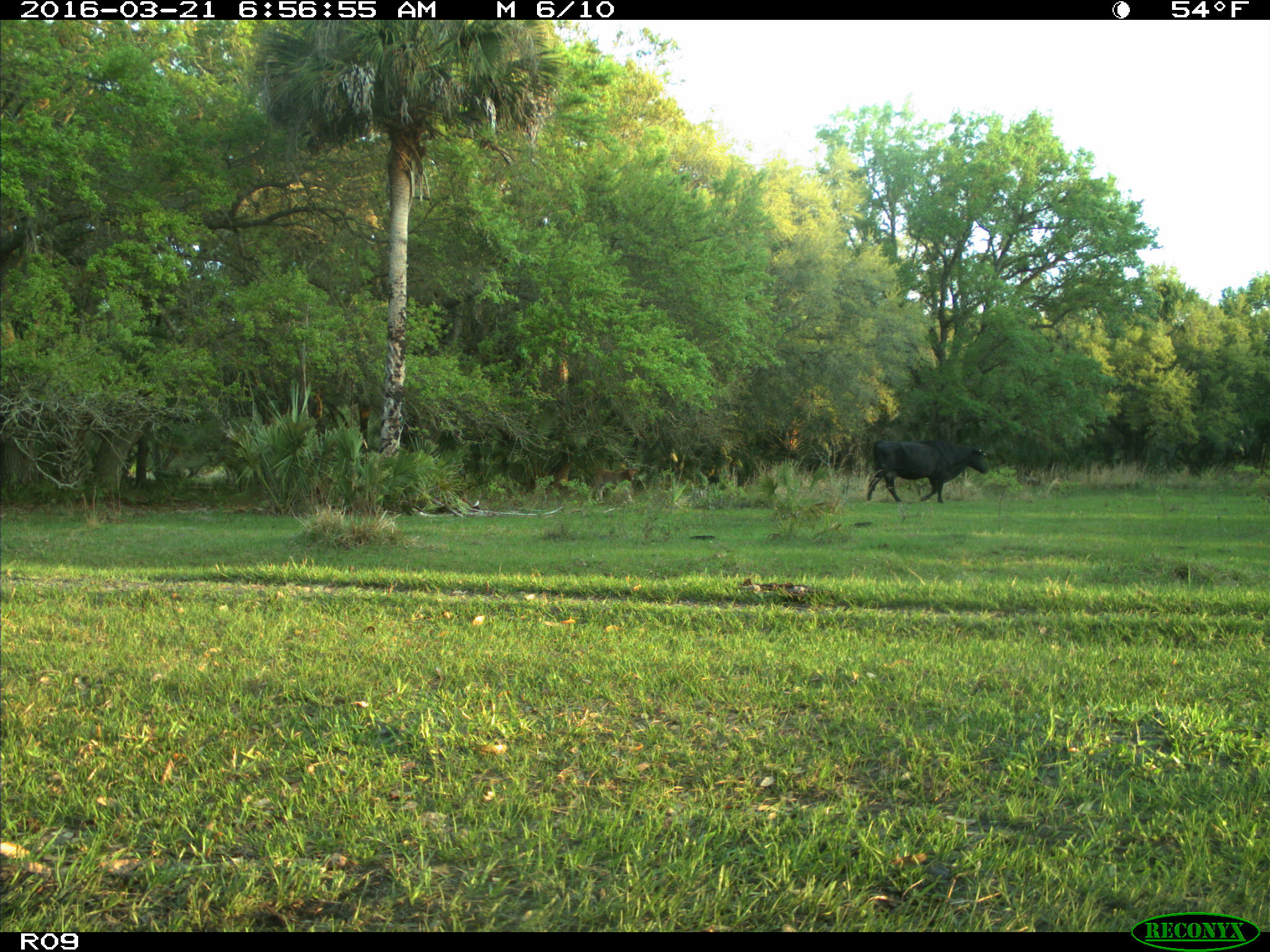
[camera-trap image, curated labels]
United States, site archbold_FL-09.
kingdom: Animalia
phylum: Chordata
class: Mammalia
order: Artiodactyla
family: Bovidae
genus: Bos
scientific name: Bos taurus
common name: domestic cow